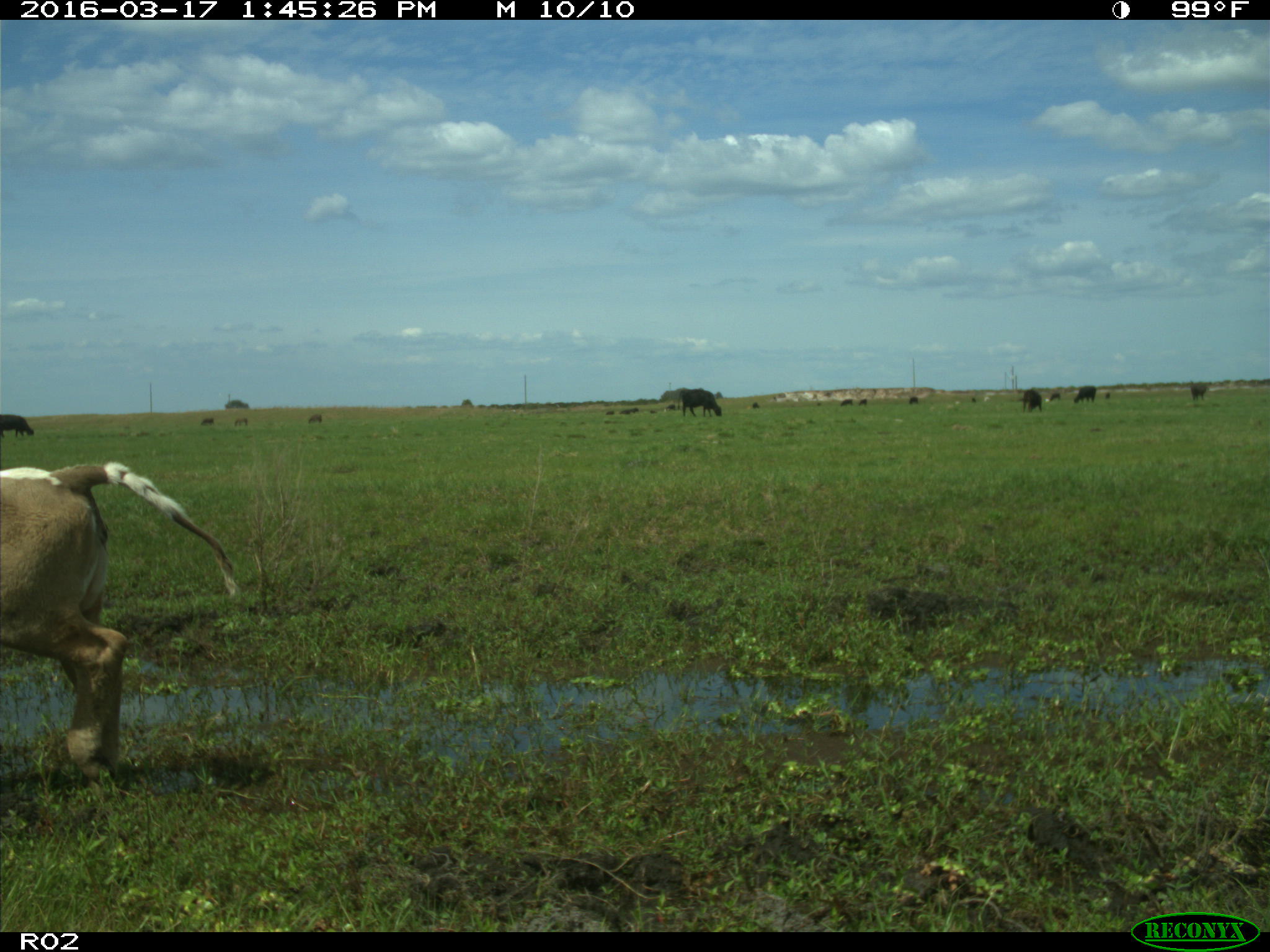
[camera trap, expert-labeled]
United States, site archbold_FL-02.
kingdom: Animalia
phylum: Chordata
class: Mammalia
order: Artiodactyla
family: Bovidae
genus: Bos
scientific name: Bos taurus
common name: domestic cow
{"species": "Bos taurus (domestic cow)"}